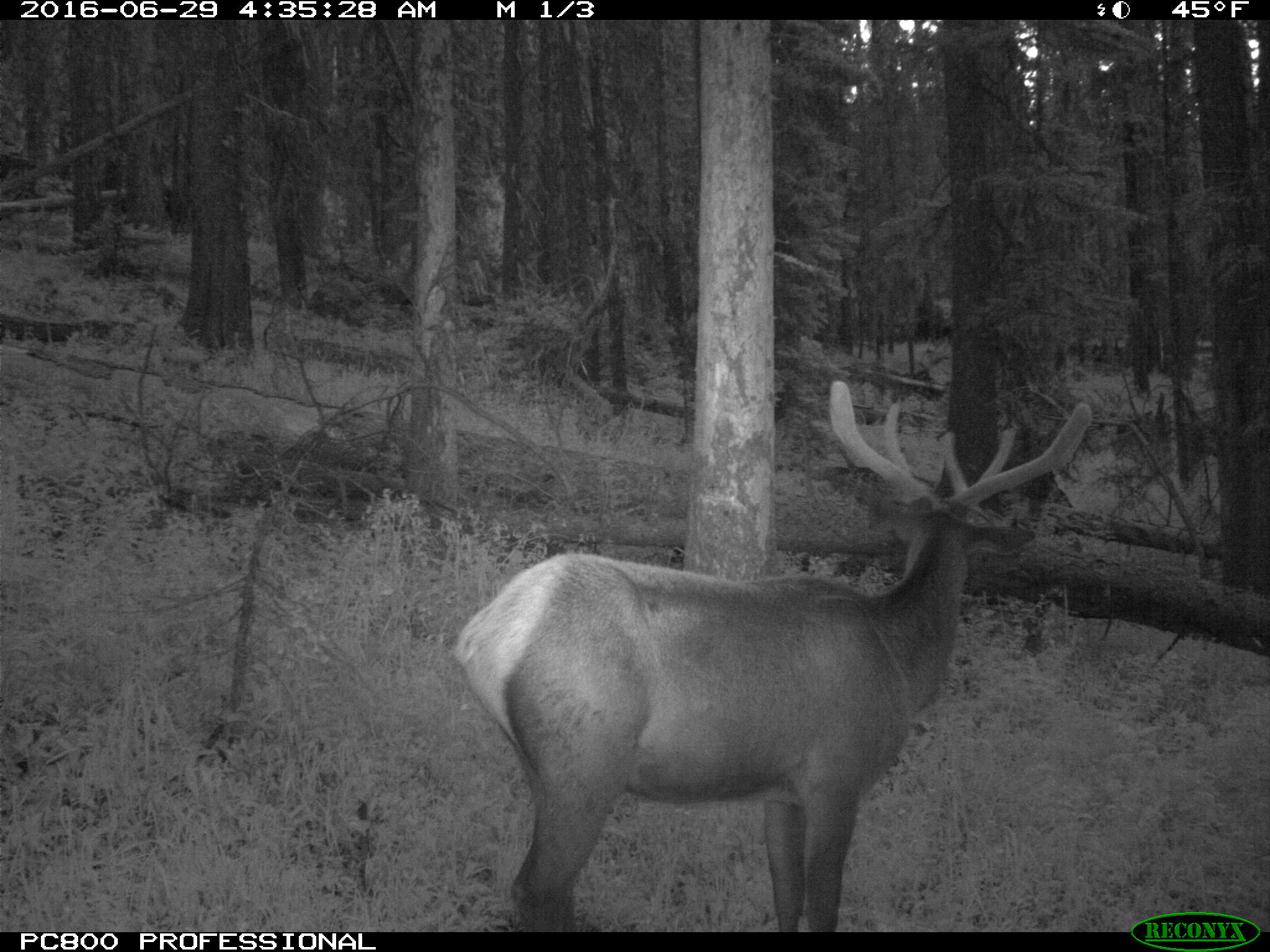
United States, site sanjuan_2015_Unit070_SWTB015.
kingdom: Animalia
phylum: Chordata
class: Mammalia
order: Artiodactyla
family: Cervidae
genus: Cervus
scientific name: Cervus elaphus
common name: red deer